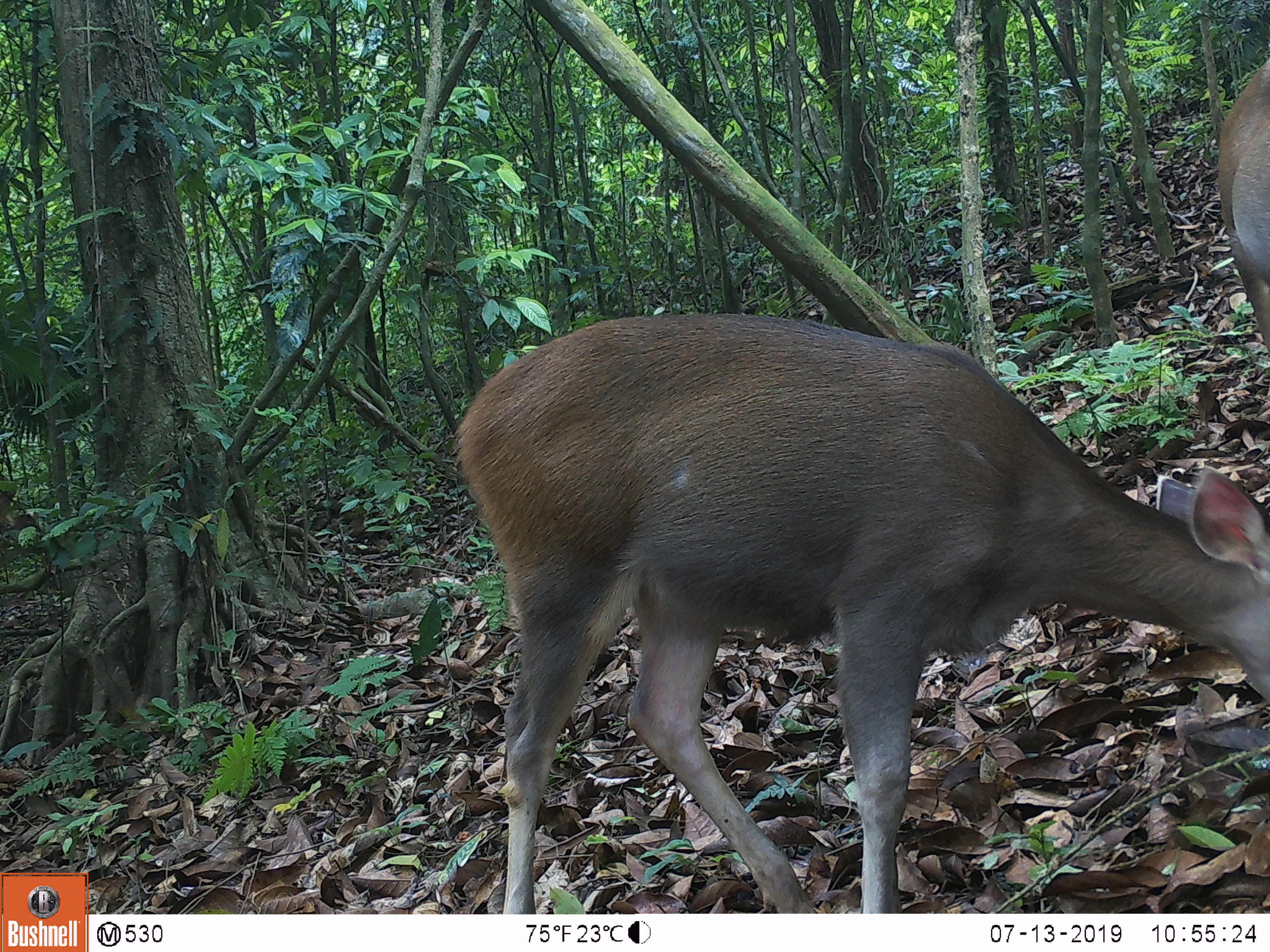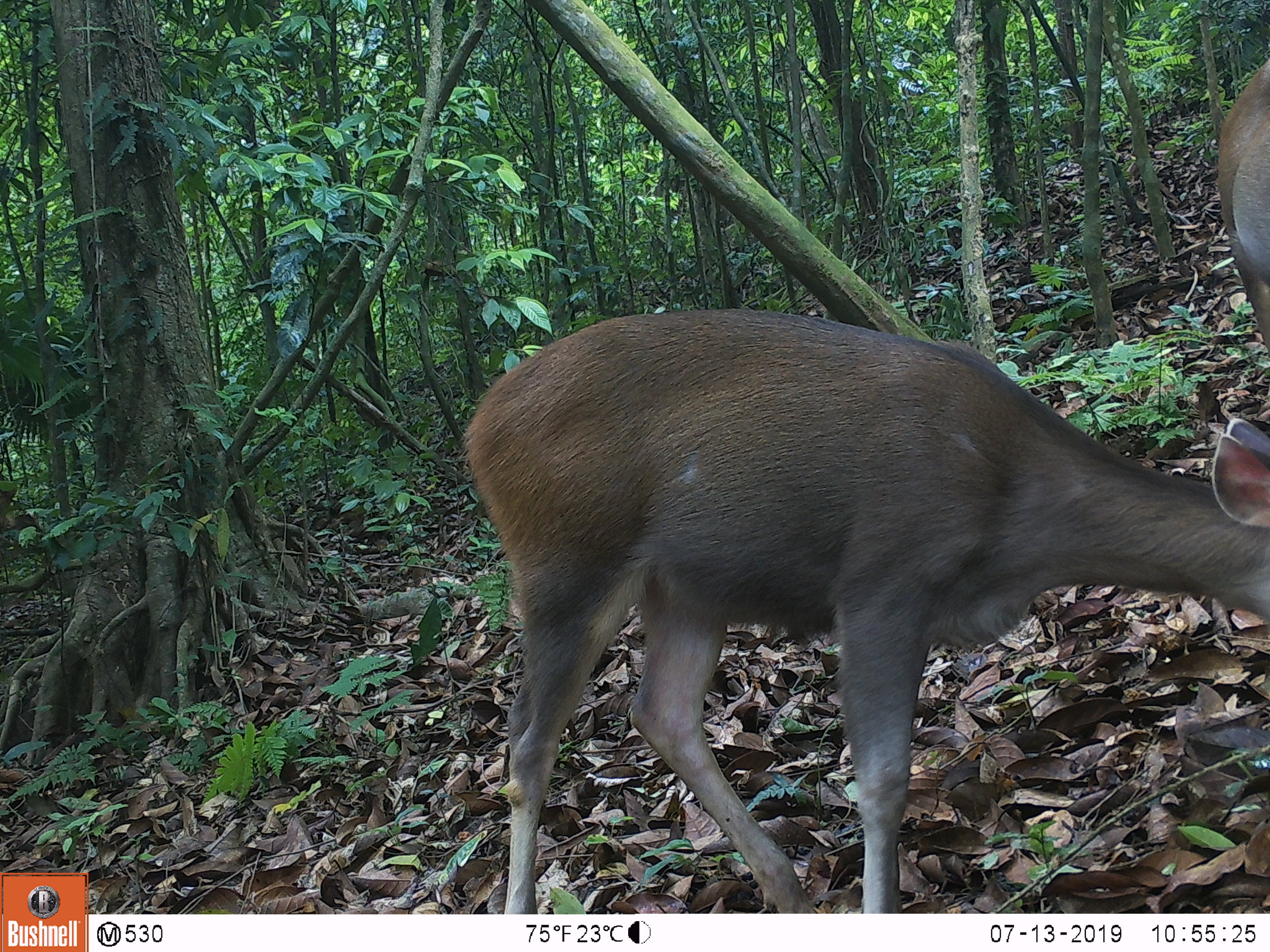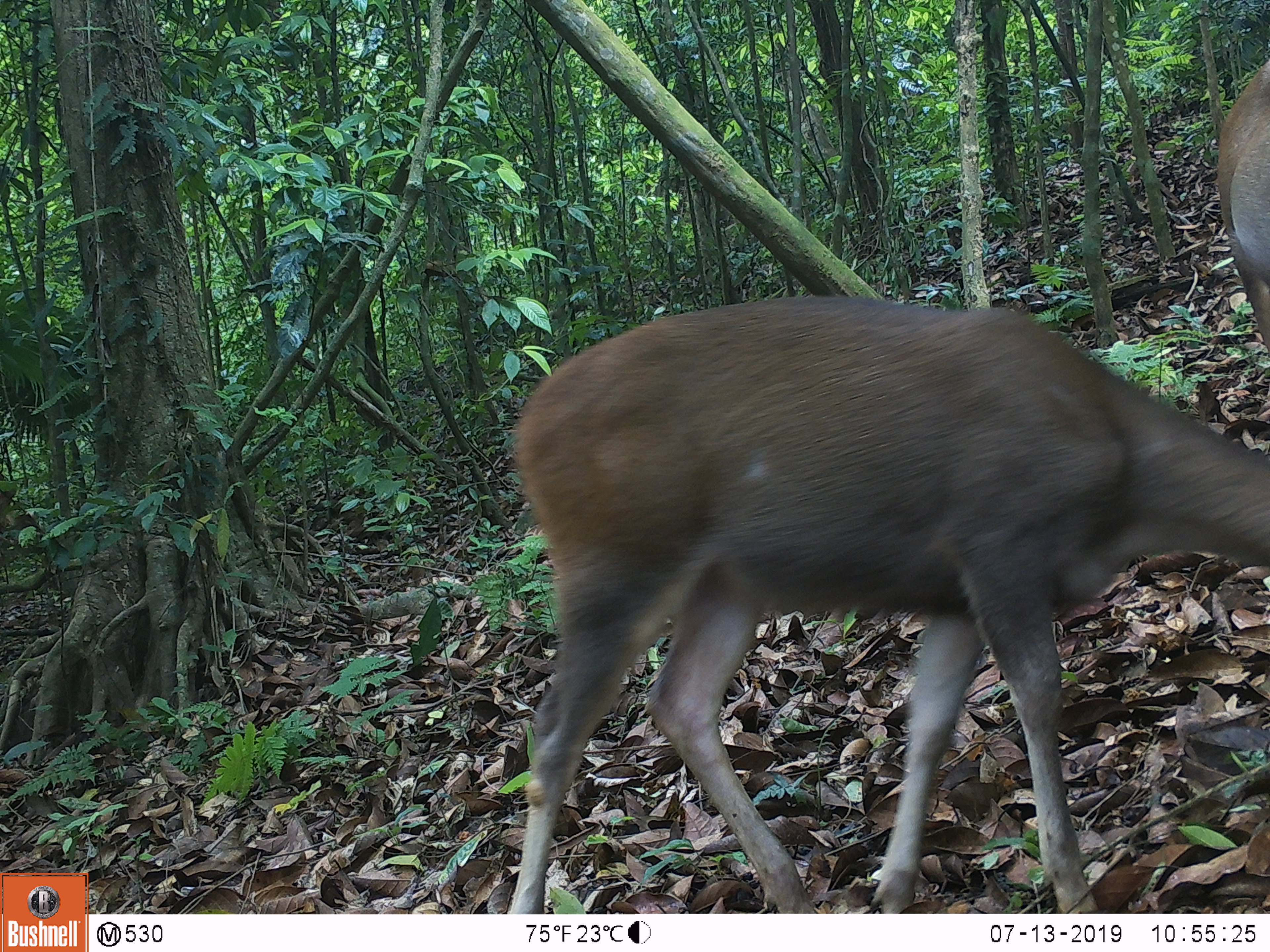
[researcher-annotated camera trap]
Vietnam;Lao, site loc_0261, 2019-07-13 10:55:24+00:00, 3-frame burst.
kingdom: Animalia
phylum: Chordata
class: Mammalia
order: Artiodactyla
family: Cervidae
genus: Rusa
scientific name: Rusa unicolor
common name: sambar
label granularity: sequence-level